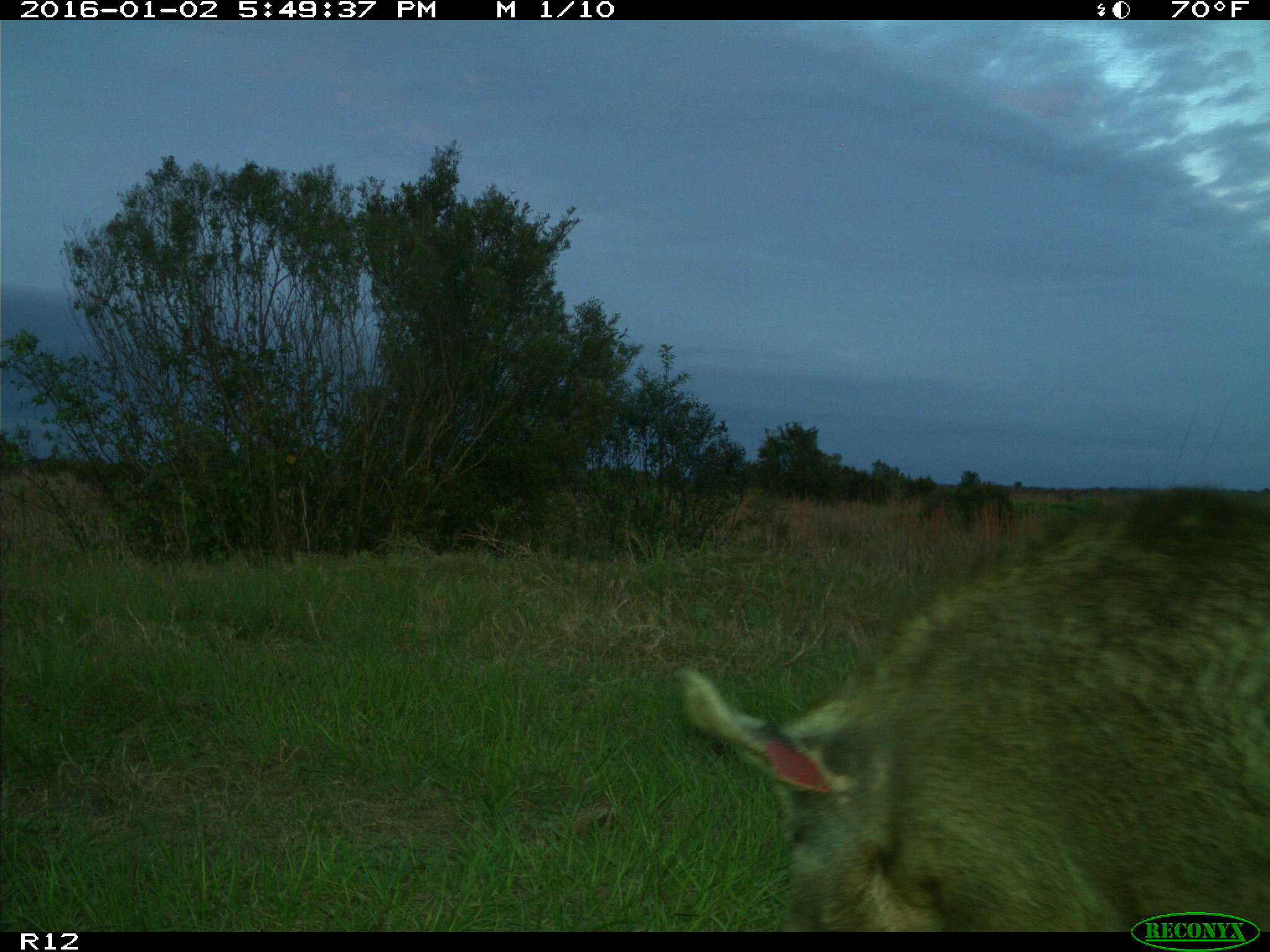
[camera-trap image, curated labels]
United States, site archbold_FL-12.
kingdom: Animalia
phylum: Chordata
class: Mammalia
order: Artiodactyla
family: Suidae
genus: Sus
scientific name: Sus scrofa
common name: wild boar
Sus scrofa (wild boar).